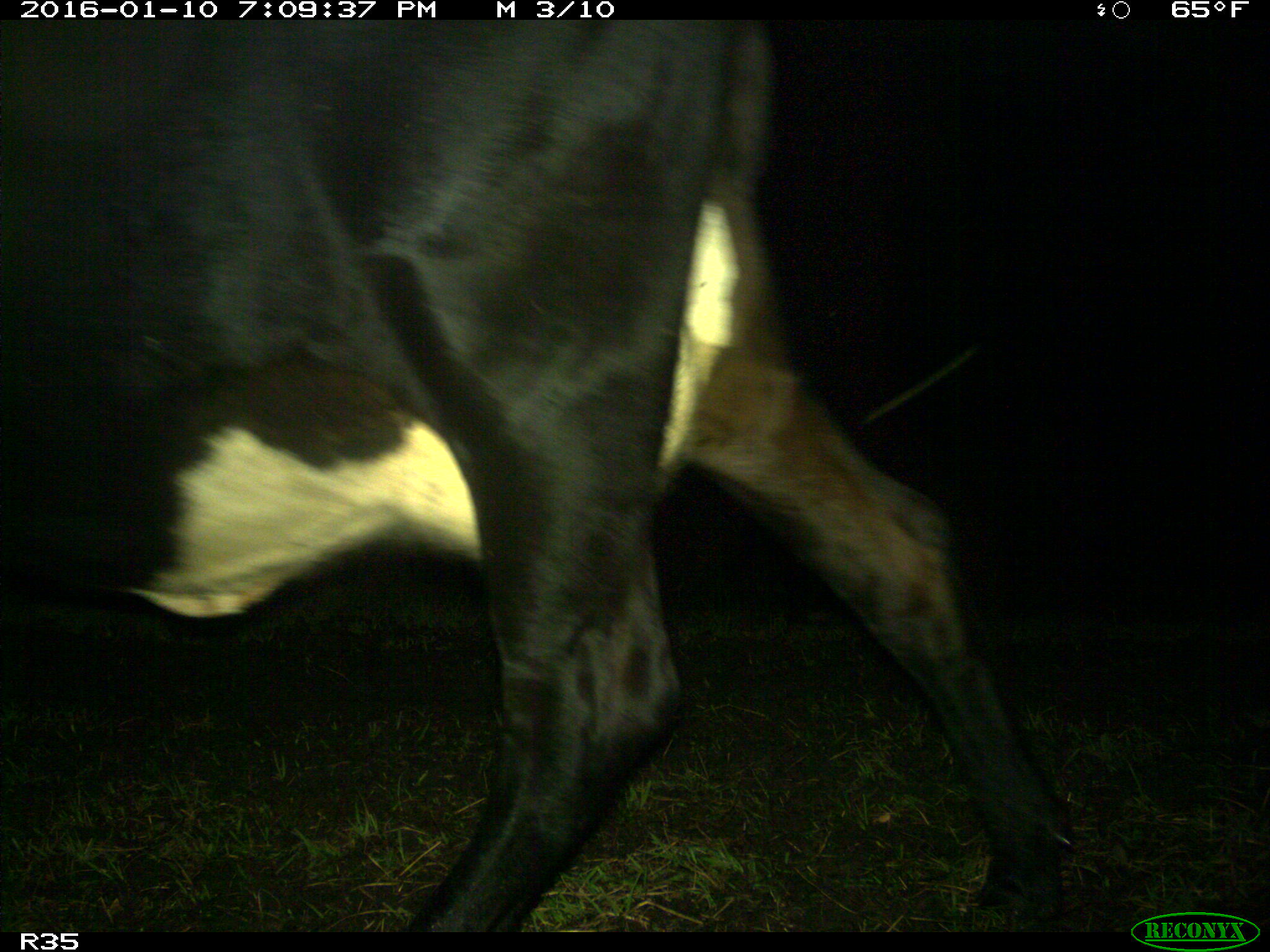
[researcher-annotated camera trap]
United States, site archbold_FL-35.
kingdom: Animalia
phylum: Chordata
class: Mammalia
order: Artiodactyla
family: Bovidae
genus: Bos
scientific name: Bos taurus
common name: domestic cow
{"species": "Bos taurus (domestic cow)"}